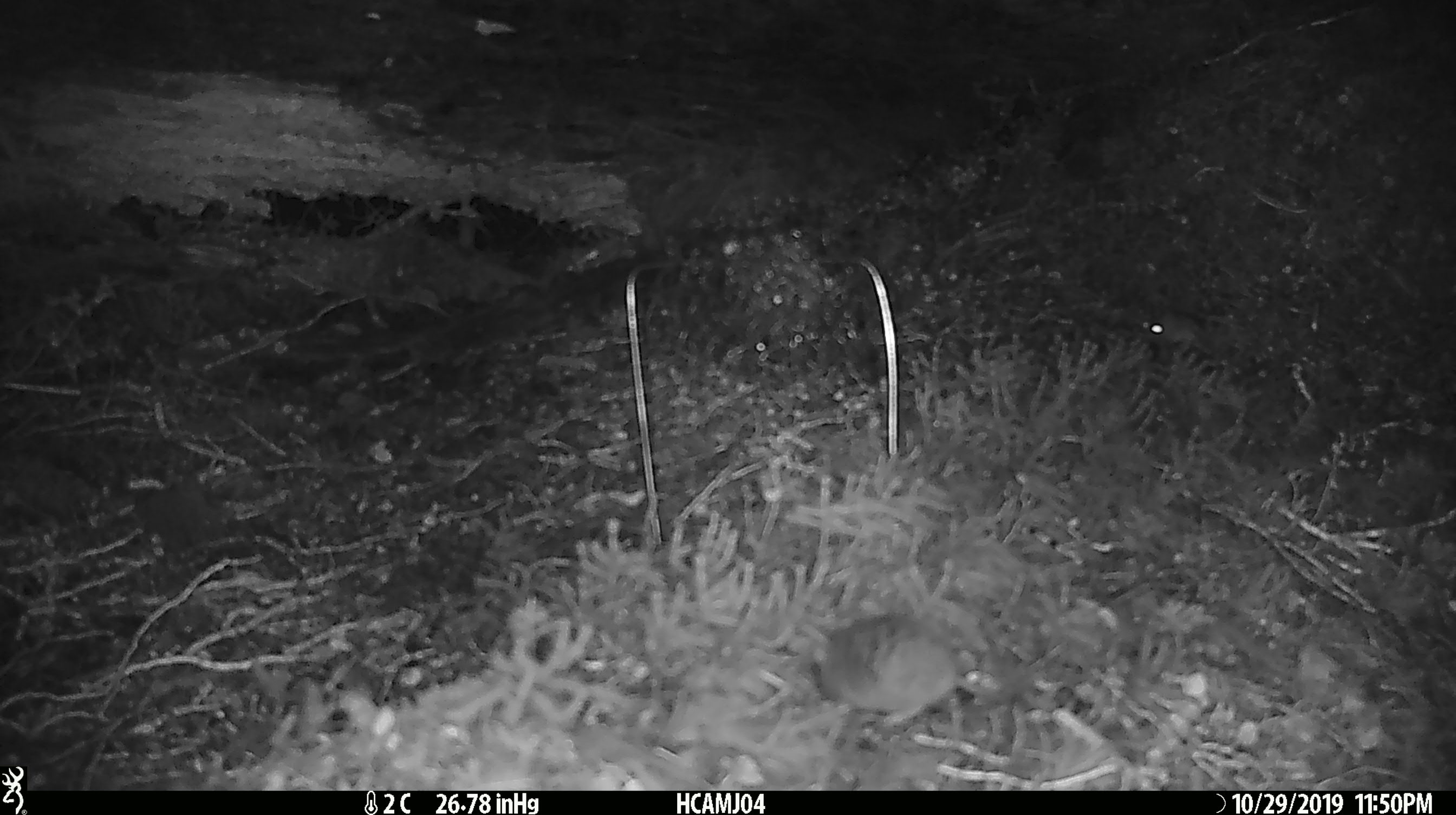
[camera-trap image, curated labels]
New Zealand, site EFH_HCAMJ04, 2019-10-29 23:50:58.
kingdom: Animalia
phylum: Chordata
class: Mammalia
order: Rodentia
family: Muridae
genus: Mus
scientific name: Mus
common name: mouse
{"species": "mouse (Mus)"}